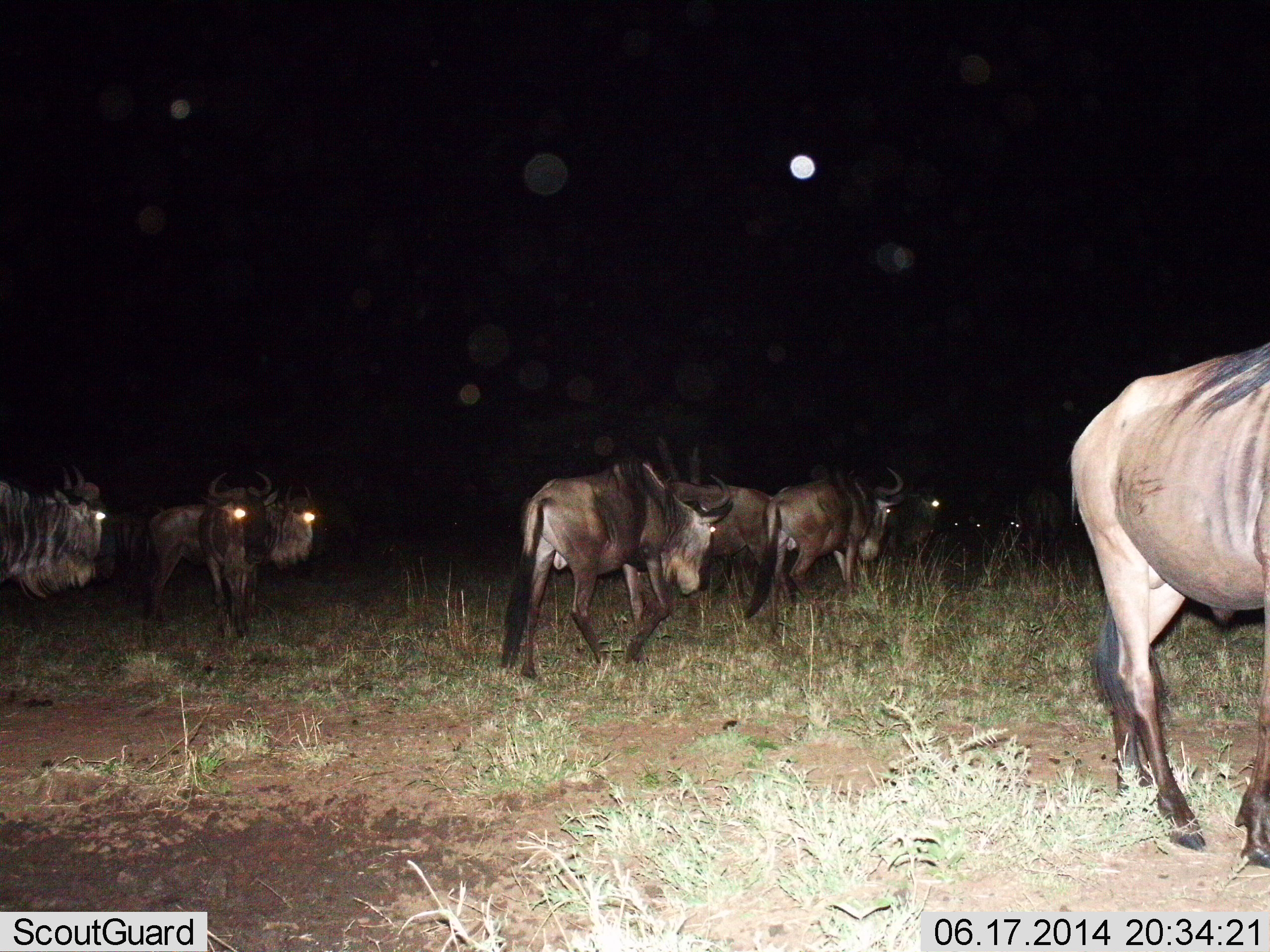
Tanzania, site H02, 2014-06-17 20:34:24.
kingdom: Animalia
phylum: Chordata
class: Mammalia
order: Artiodactyla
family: Bovidae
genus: Connochaetes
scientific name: Connochaetes taurinus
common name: blue wildebeest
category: wildebeest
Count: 11-50.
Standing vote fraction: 60%.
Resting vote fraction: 0%.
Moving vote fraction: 80%.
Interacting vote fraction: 20%.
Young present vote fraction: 0%.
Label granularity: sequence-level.